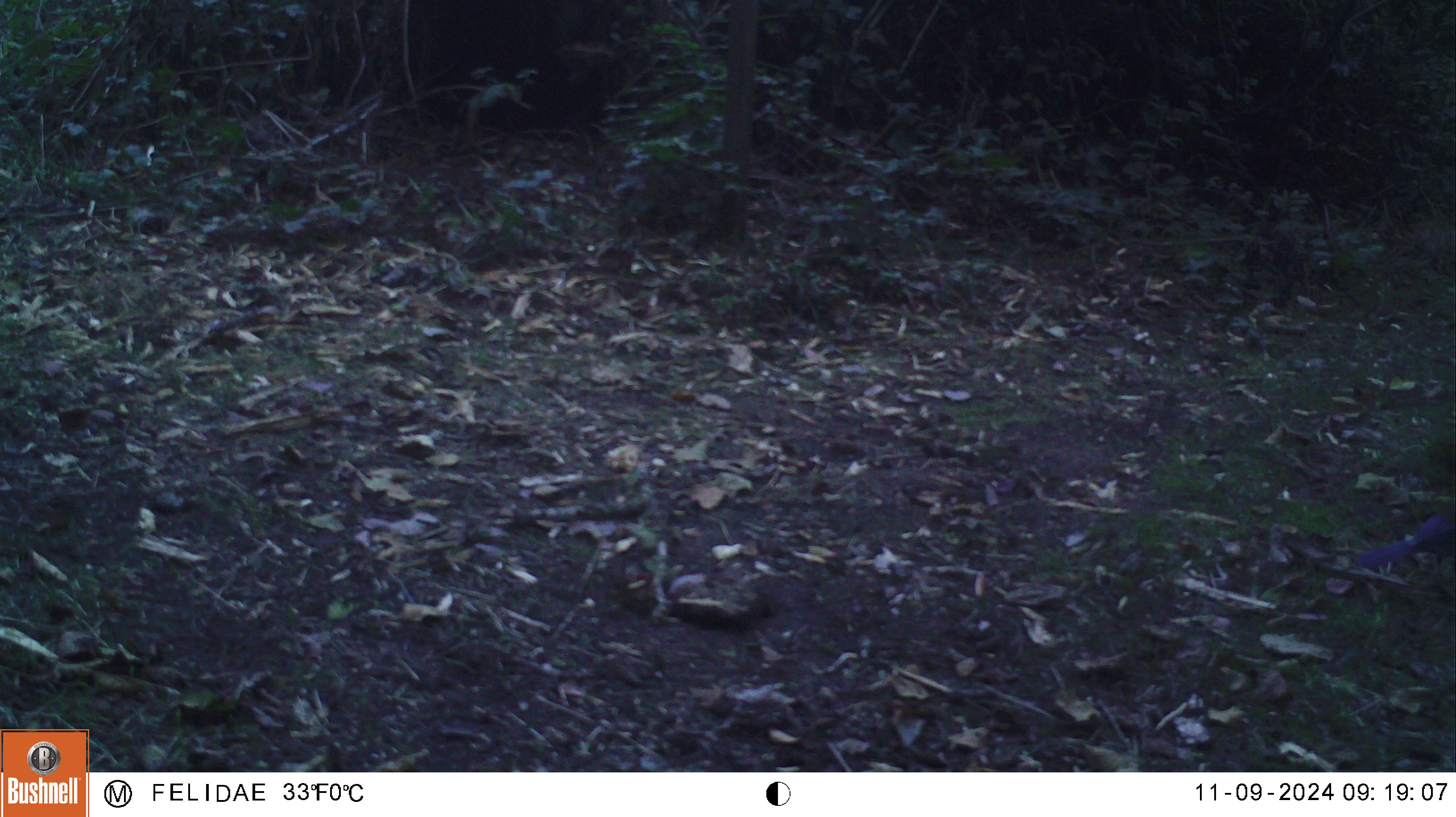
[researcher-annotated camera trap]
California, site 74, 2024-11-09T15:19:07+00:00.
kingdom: Animalia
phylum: Chordata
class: Aves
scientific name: Aves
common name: bird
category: unknown bird